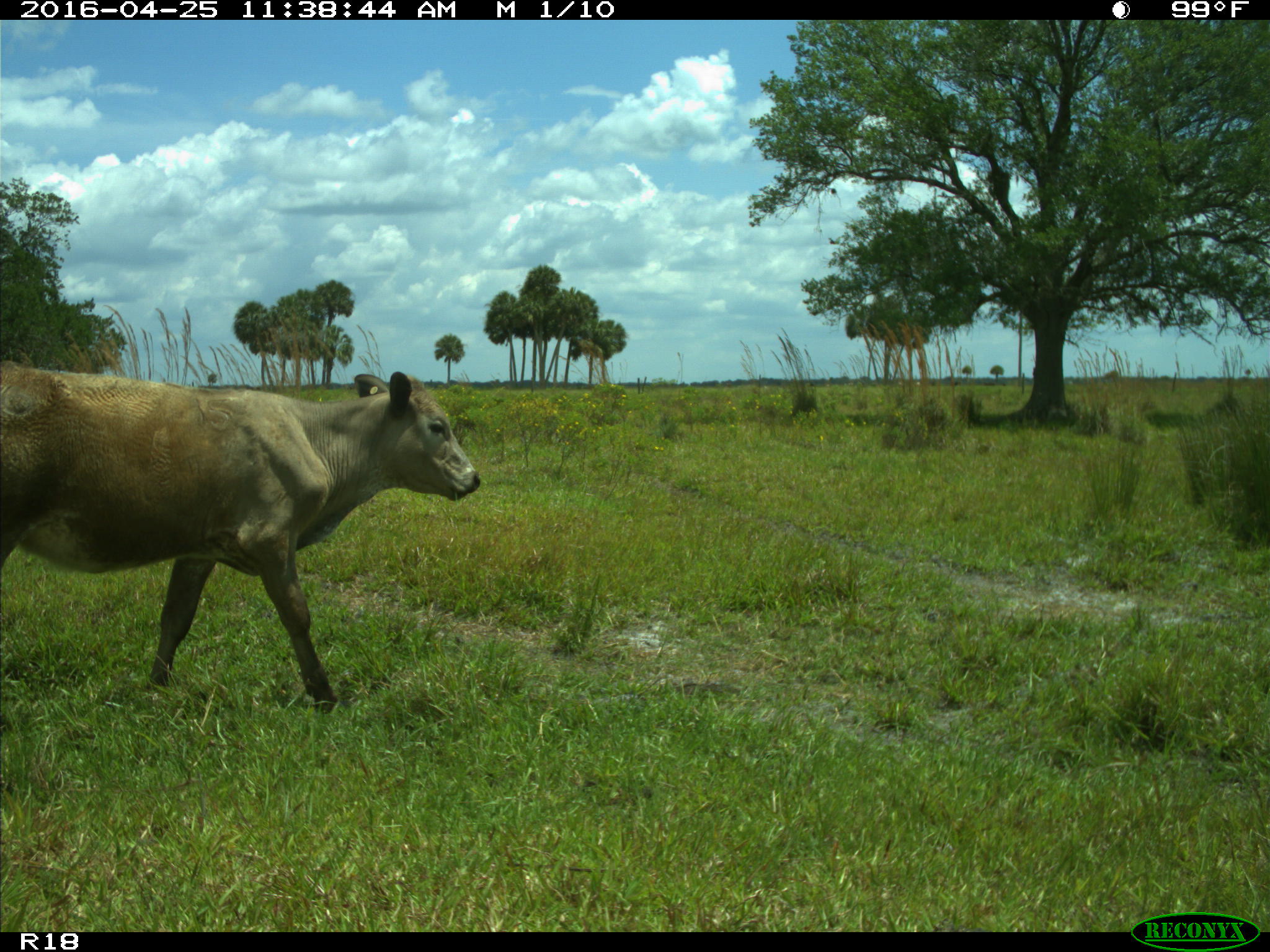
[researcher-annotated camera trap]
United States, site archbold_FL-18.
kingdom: Animalia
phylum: Chordata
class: Mammalia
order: Artiodactyla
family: Bovidae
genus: Bos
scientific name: Bos taurus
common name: domestic cow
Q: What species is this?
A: Bos taurus (domestic cow).